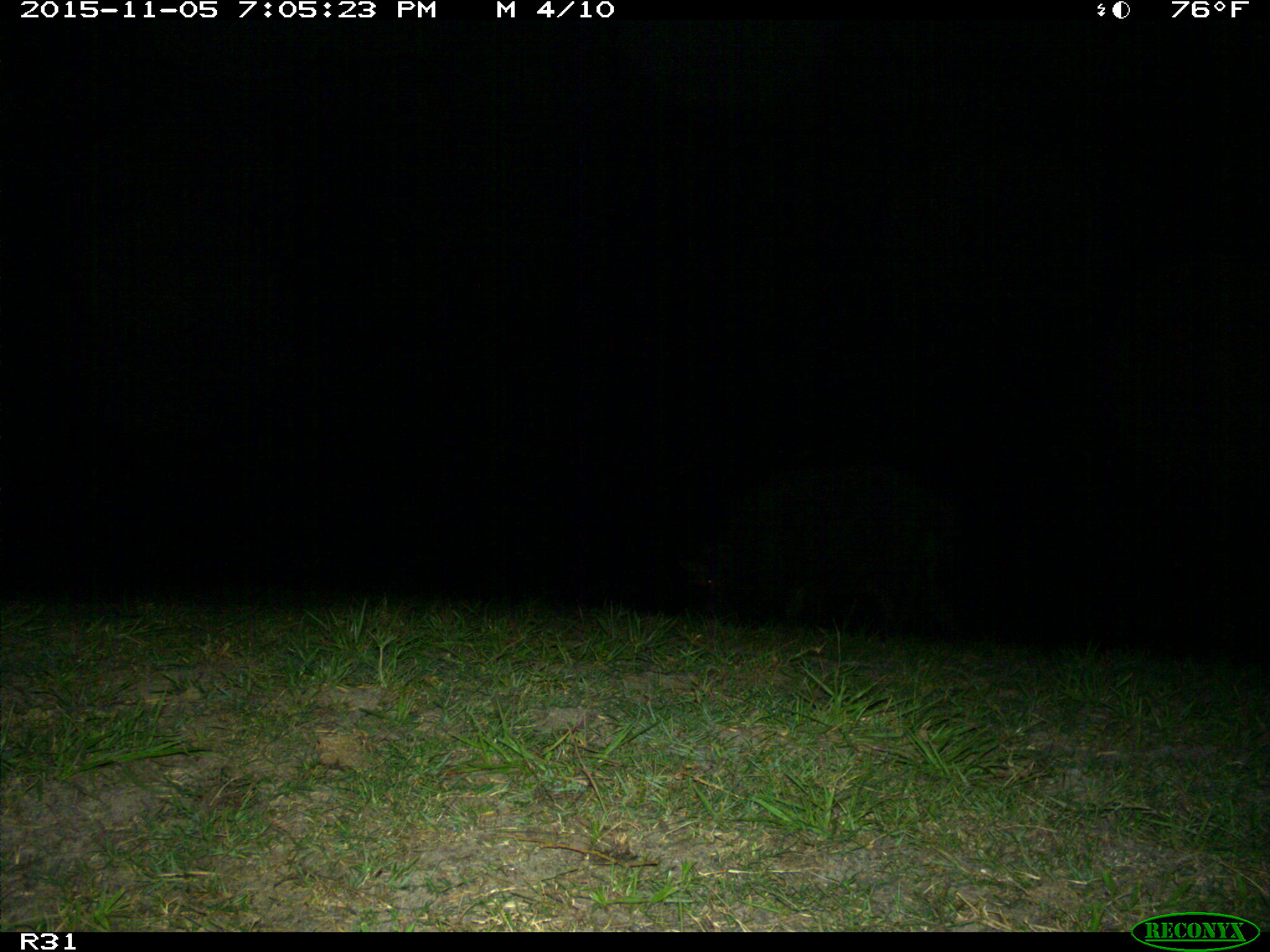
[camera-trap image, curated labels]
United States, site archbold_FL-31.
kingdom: Animalia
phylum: Chordata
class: Mammalia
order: Artiodactyla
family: Suidae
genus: Sus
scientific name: Sus scrofa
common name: wild boar